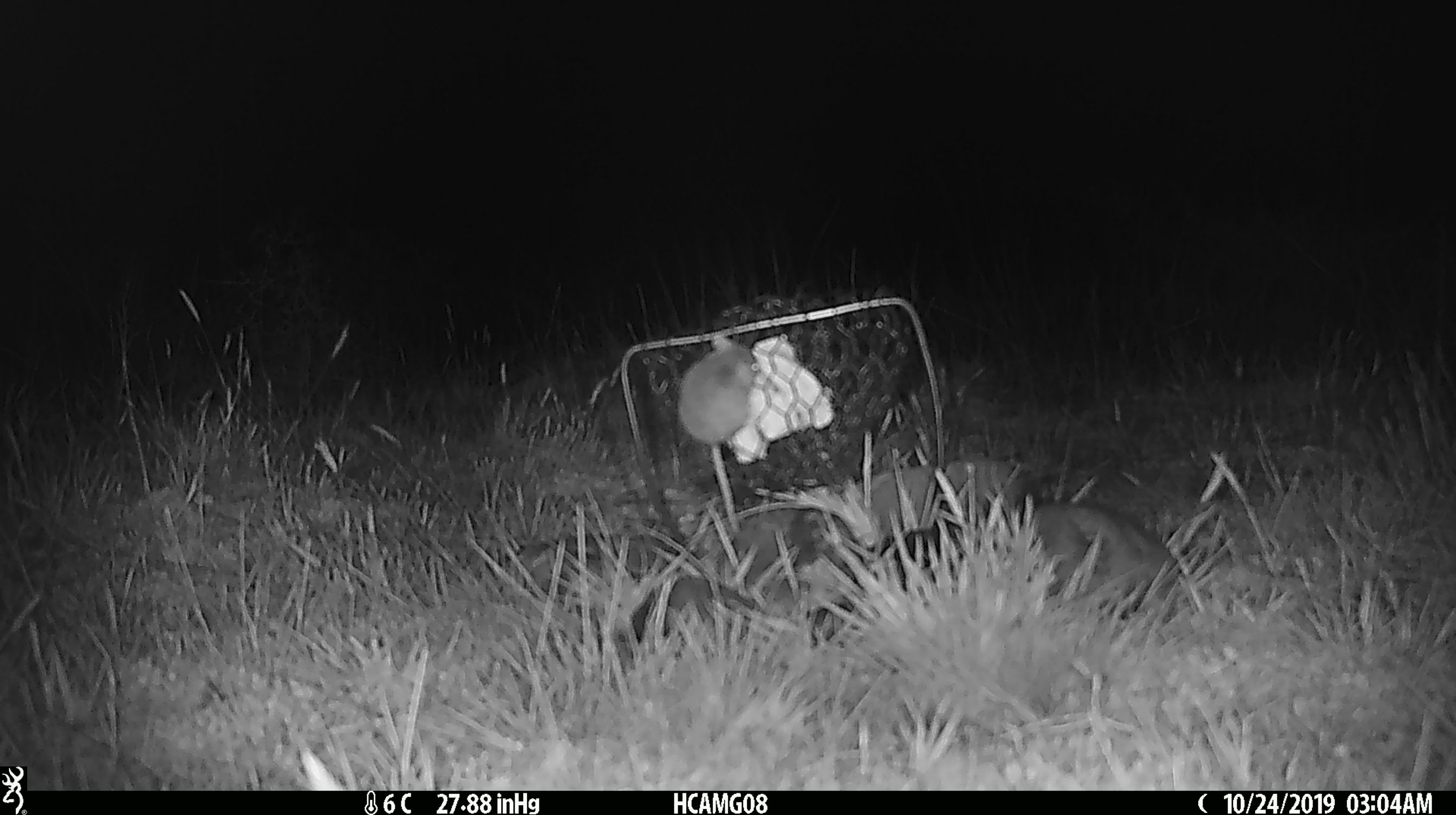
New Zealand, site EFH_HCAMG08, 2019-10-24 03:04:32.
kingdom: Animalia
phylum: Chordata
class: Mammalia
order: Rodentia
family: Muridae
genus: Mus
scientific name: Mus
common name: mouse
Mouse (Mus).